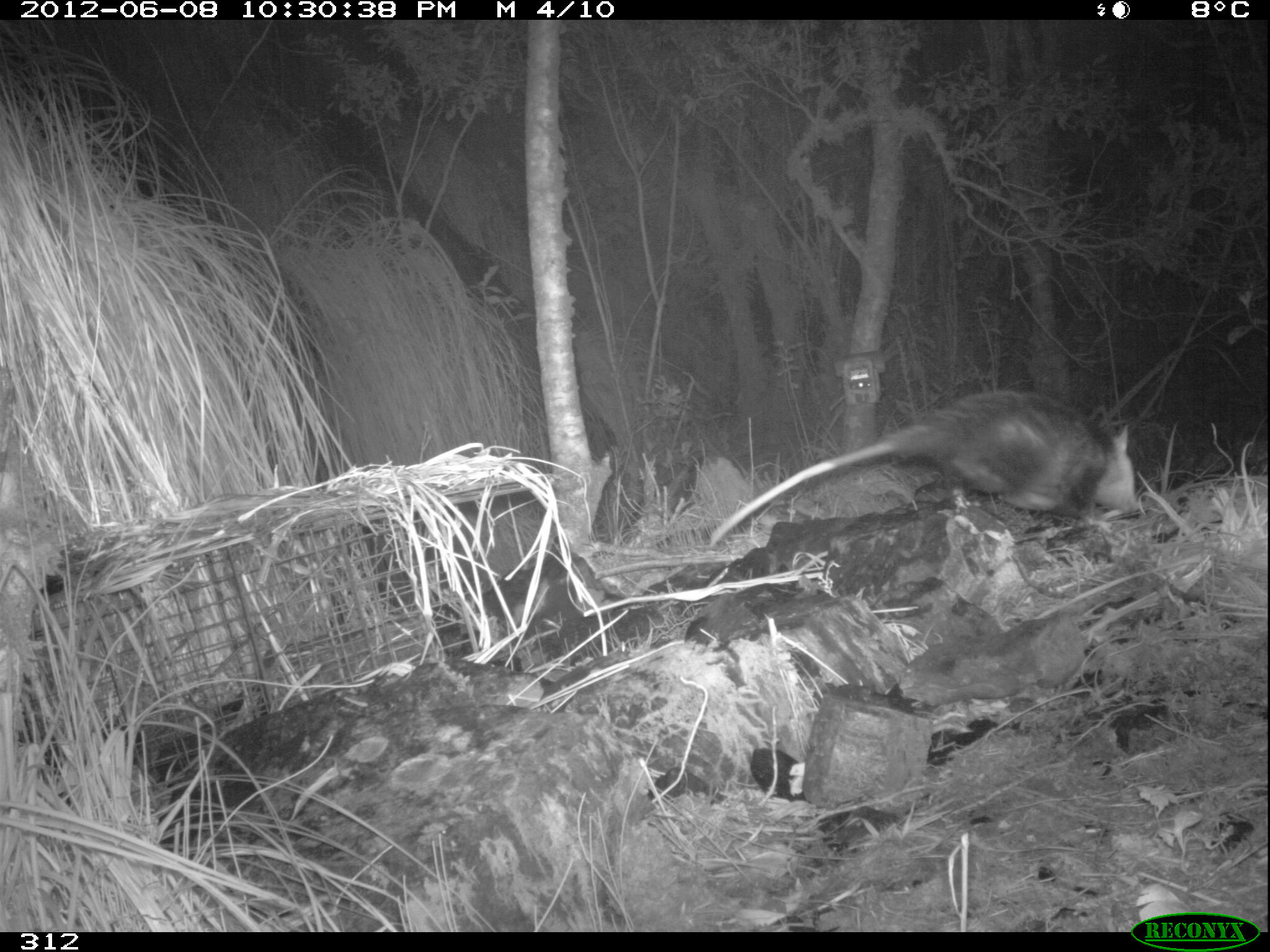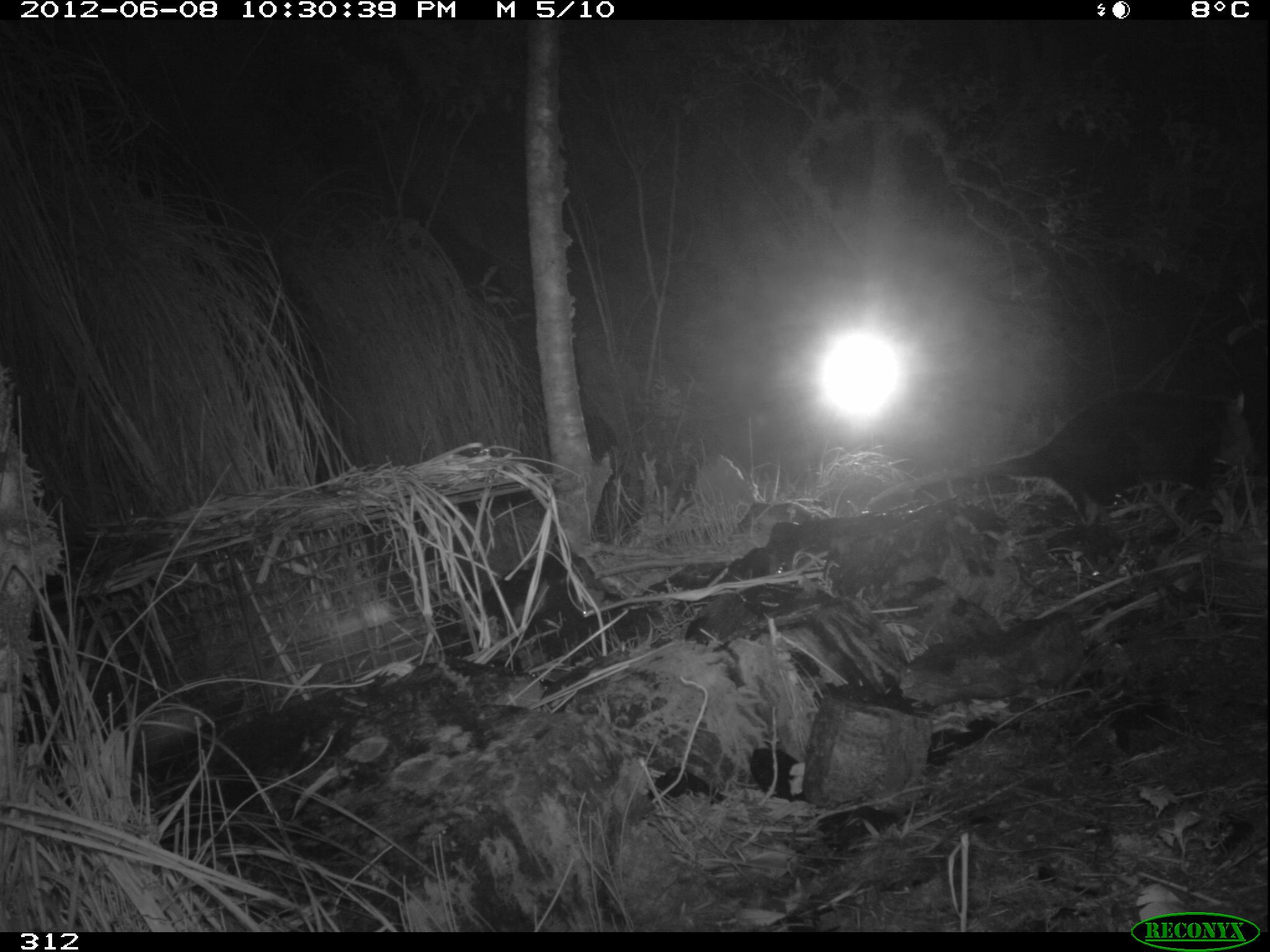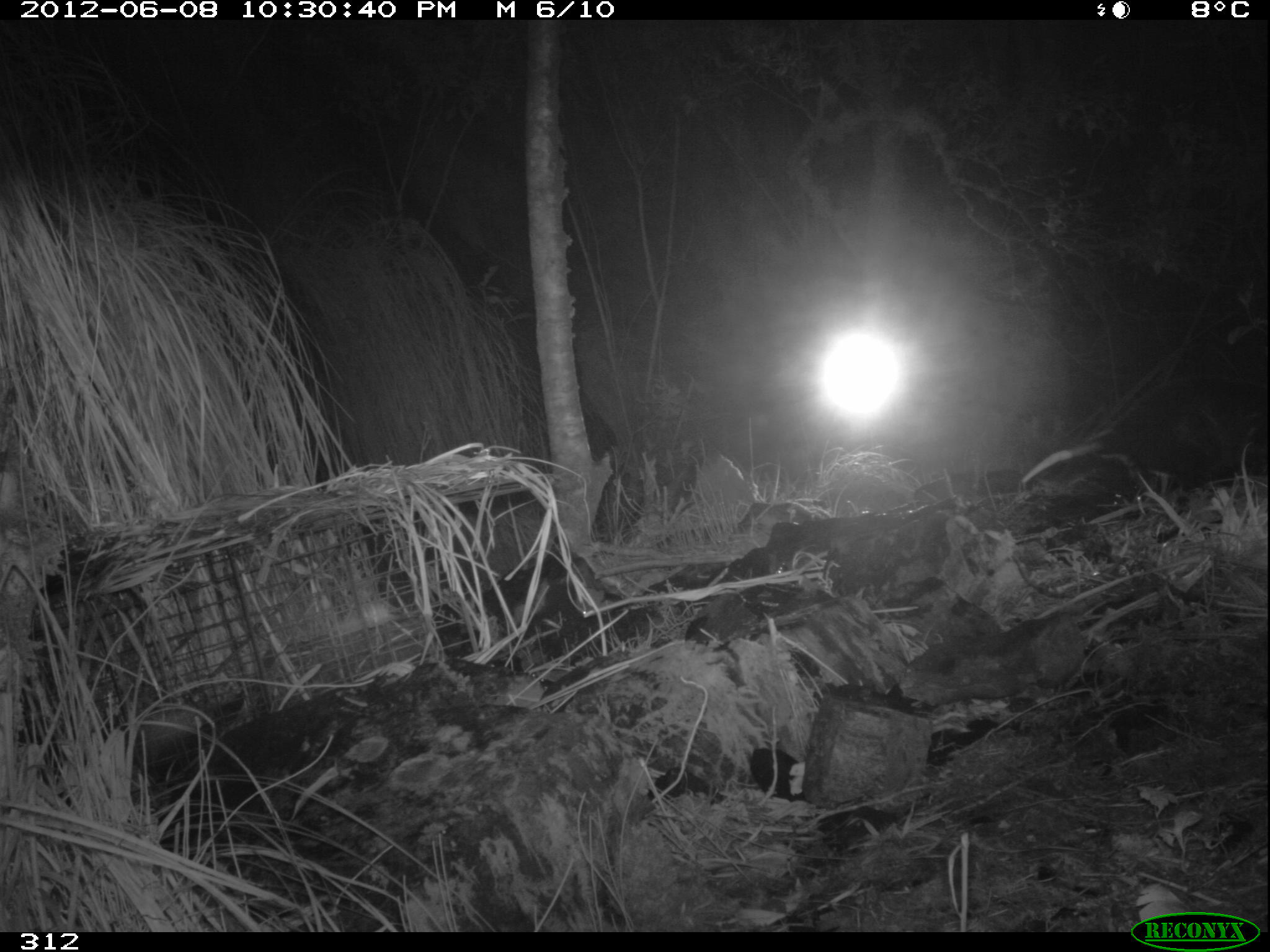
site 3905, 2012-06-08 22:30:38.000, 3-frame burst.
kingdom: Animalia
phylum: Chordata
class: Mammalia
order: Didelphimorphia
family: Didelphidae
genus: Didelphis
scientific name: Didelphis pernigra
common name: andean white-eared opossum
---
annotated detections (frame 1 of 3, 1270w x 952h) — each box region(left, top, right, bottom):
didelphis pernigra: region(709, 388, 1139, 540)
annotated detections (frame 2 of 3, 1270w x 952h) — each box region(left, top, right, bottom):
didelphis pernigra: region(866, 388, 1252, 523)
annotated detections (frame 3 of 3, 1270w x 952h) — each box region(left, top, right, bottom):
didelphis pernigra: region(1021, 375, 1270, 489)